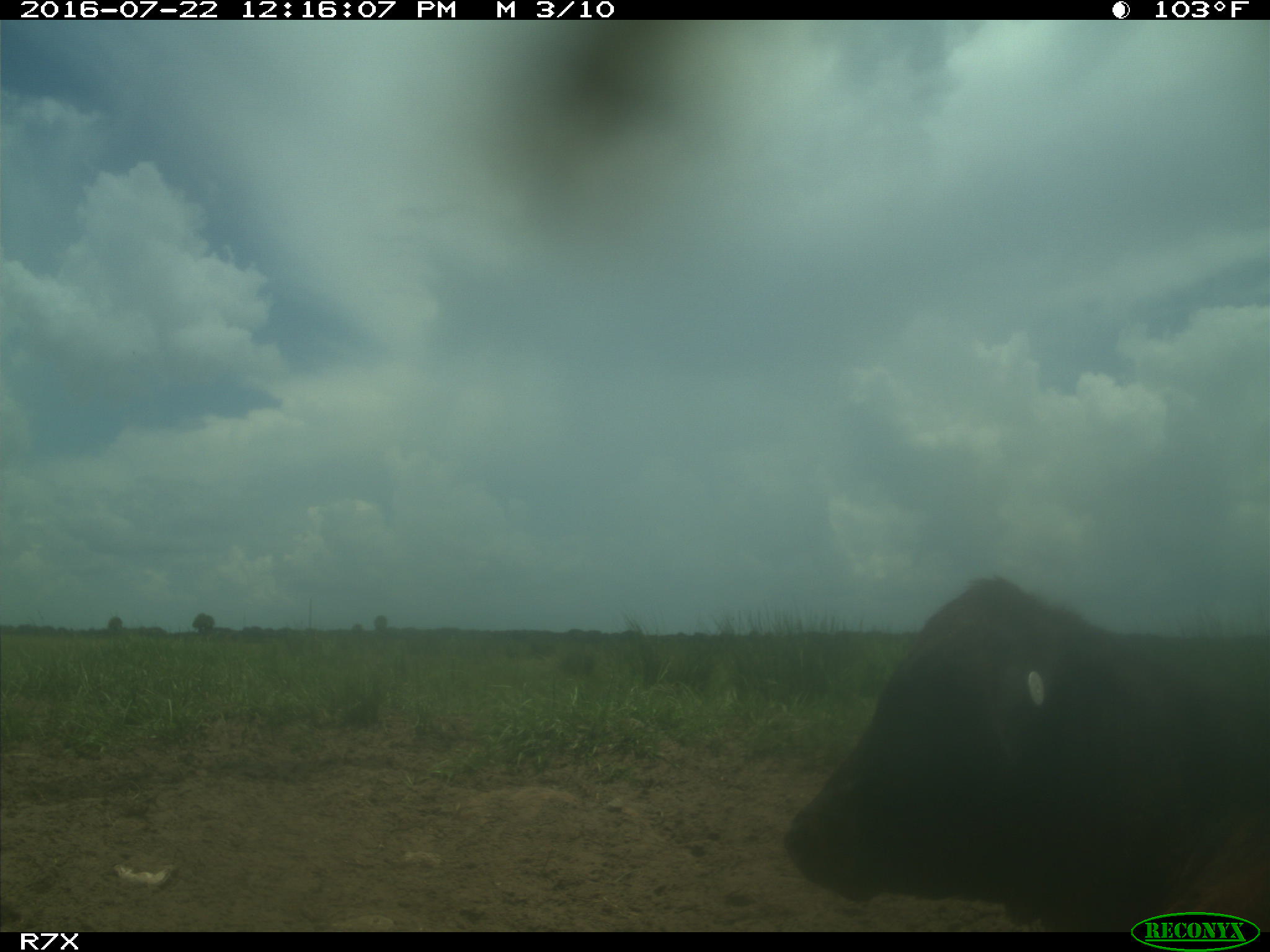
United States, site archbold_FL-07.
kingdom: Animalia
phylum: Chordata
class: Mammalia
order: Artiodactyla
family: Bovidae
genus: Bos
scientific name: Bos taurus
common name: domestic cow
Bos taurus (domestic cow).